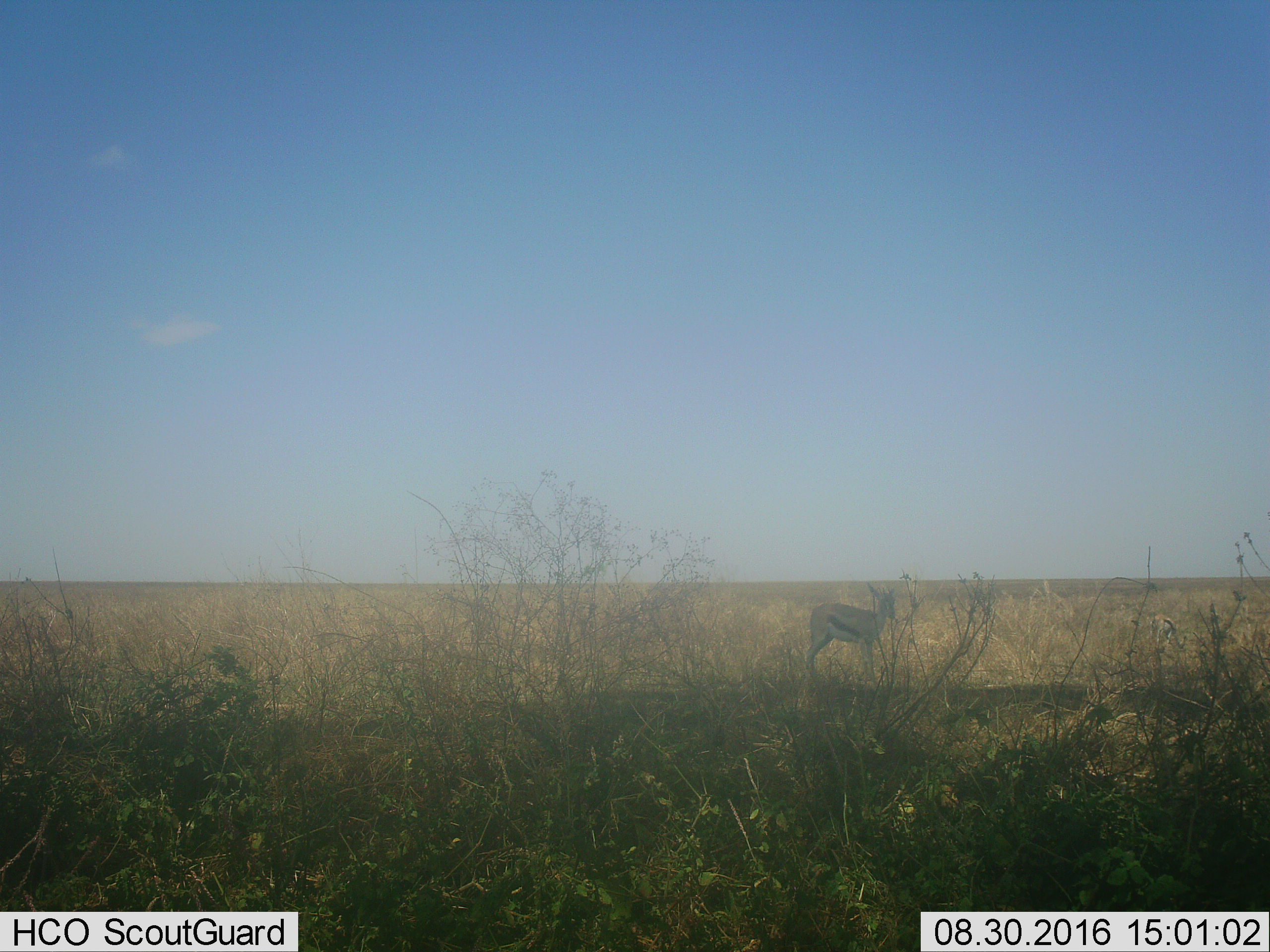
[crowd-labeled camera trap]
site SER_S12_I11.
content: unidentified animal